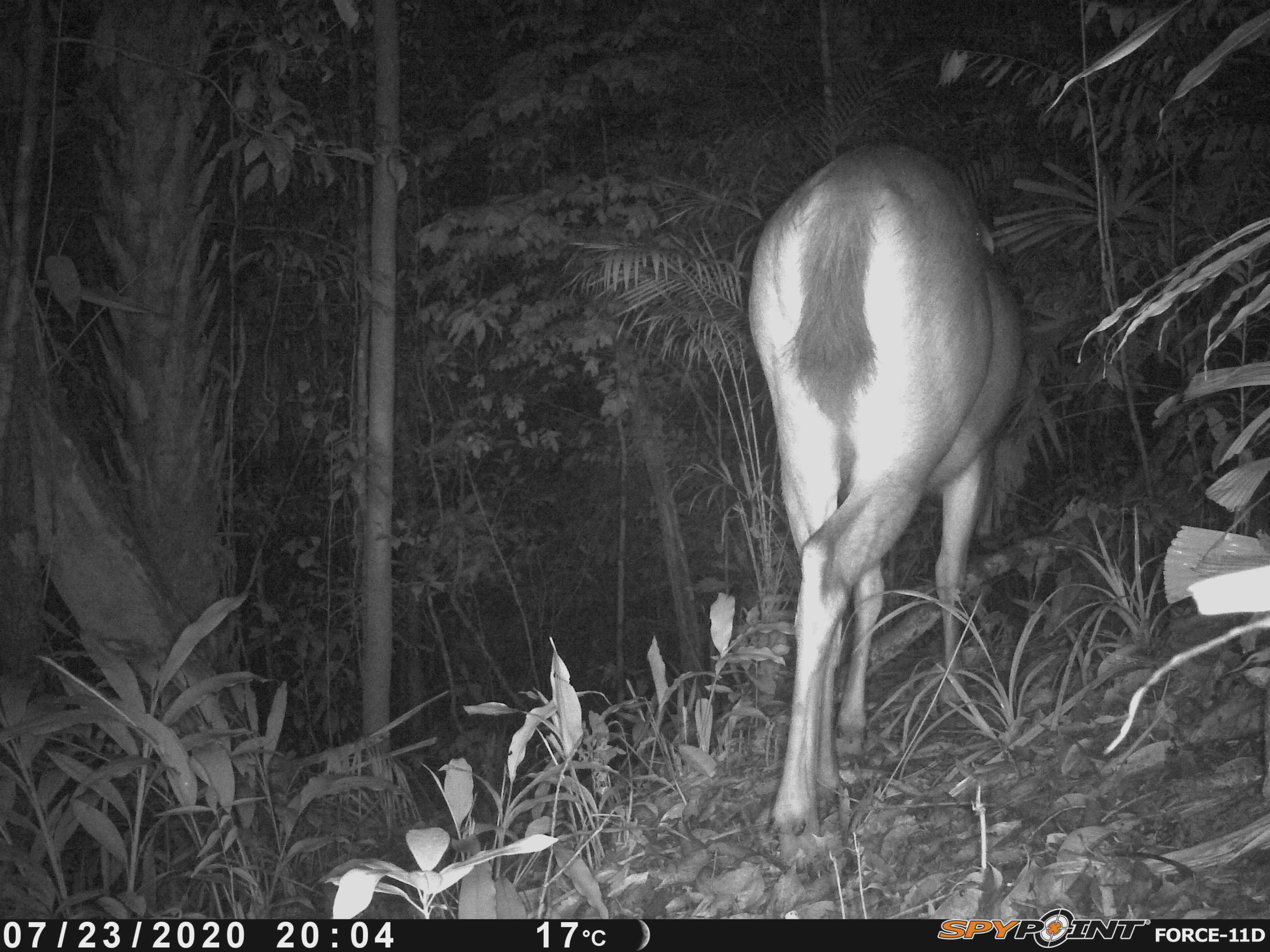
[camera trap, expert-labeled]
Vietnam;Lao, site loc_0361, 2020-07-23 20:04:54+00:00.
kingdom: Animalia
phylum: Chordata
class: Mammalia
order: Artiodactyla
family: Cervidae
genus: Rusa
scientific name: Rusa unicolor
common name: sambar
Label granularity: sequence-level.